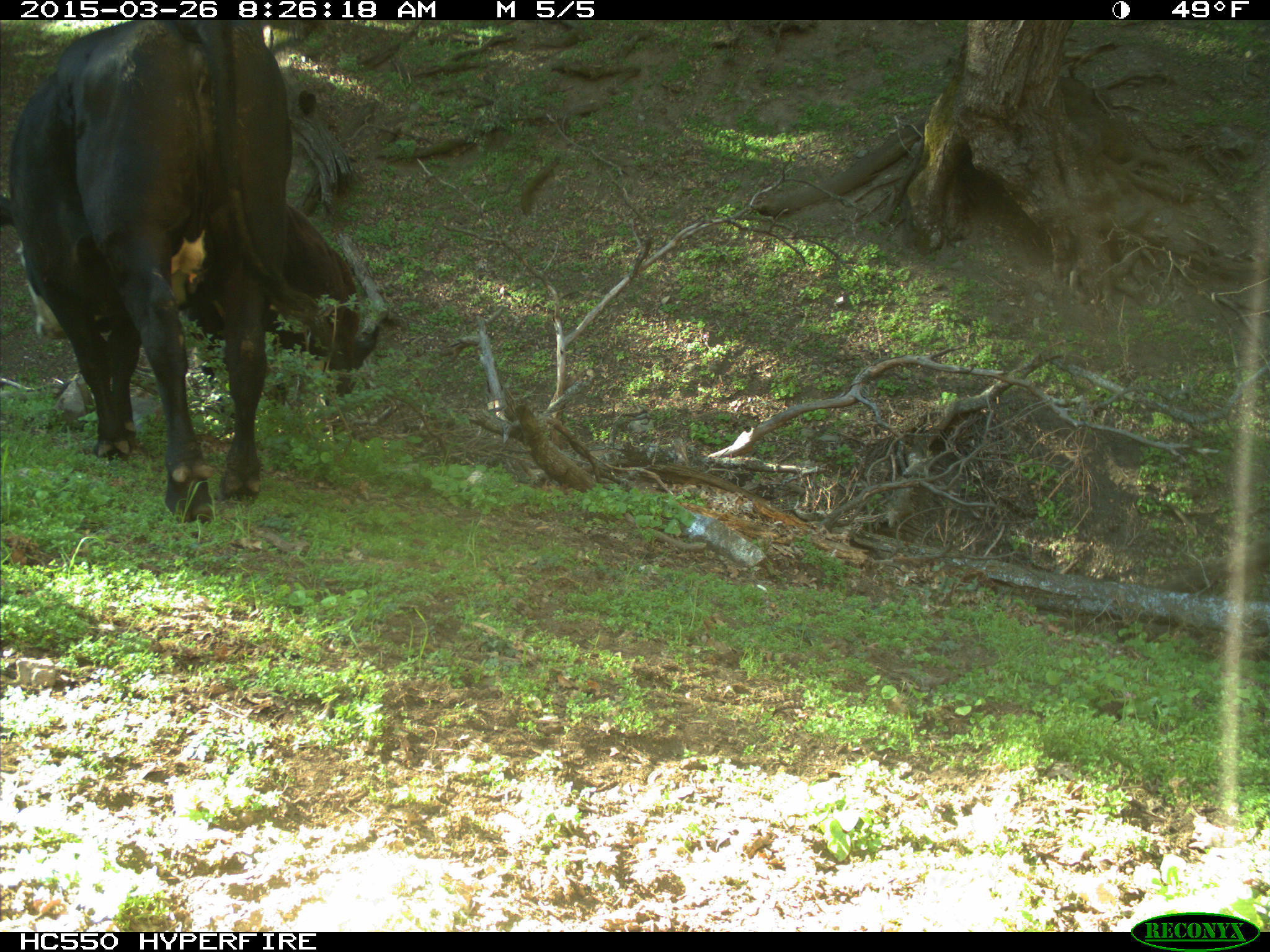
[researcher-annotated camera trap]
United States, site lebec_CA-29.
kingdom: Animalia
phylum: Chordata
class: Mammalia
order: Artiodactyla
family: Bovidae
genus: Bos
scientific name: Bos taurus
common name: domestic cow